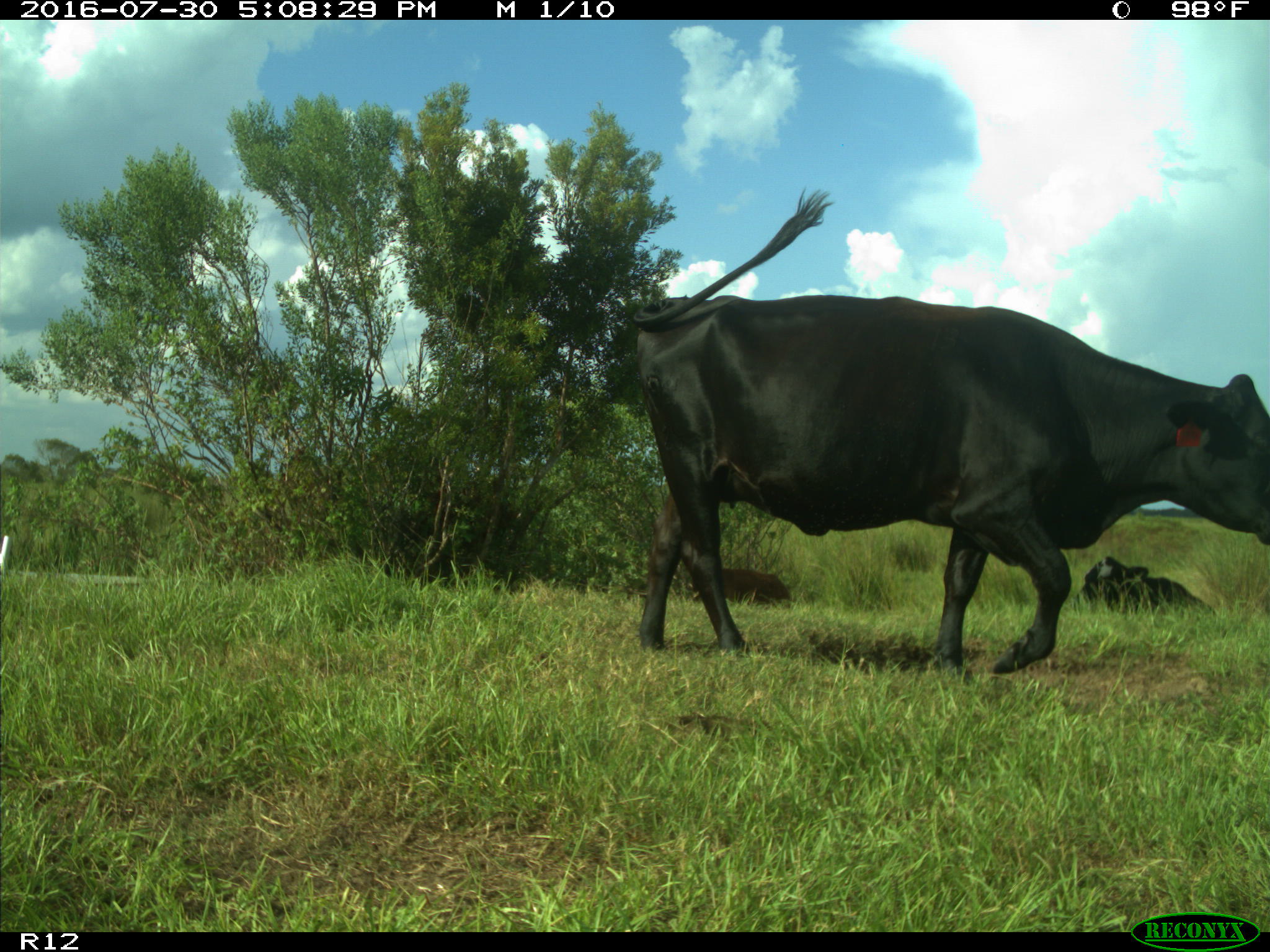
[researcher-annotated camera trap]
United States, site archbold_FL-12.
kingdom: Animalia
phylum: Chordata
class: Mammalia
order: Artiodactyla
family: Bovidae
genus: Bos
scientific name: Bos taurus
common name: domestic cow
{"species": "Bos taurus (domestic cow)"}